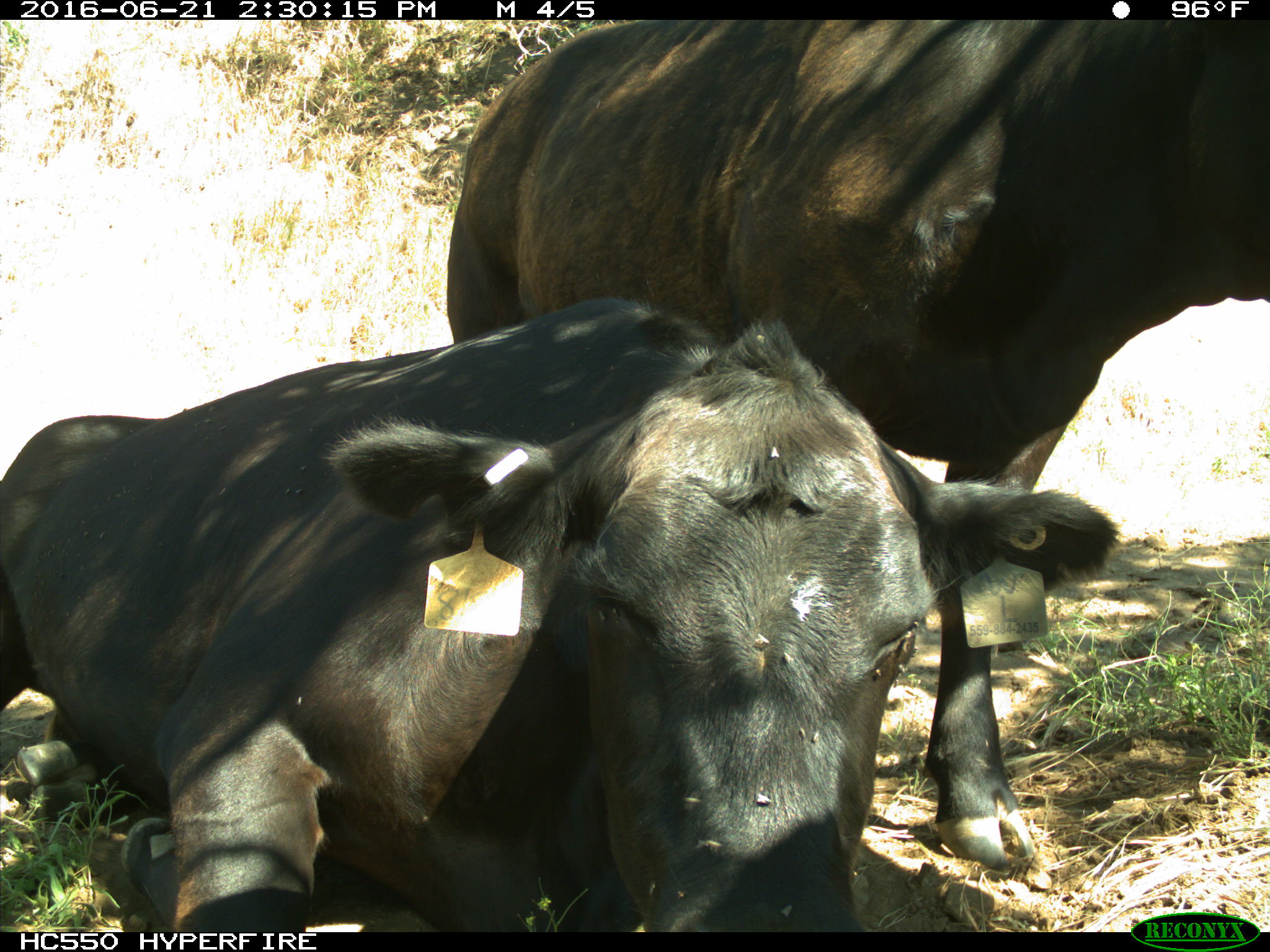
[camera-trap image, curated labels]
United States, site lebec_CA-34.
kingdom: Animalia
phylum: Chordata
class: Mammalia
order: Artiodactyla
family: Bovidae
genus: Bos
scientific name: Bos taurus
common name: domestic cow